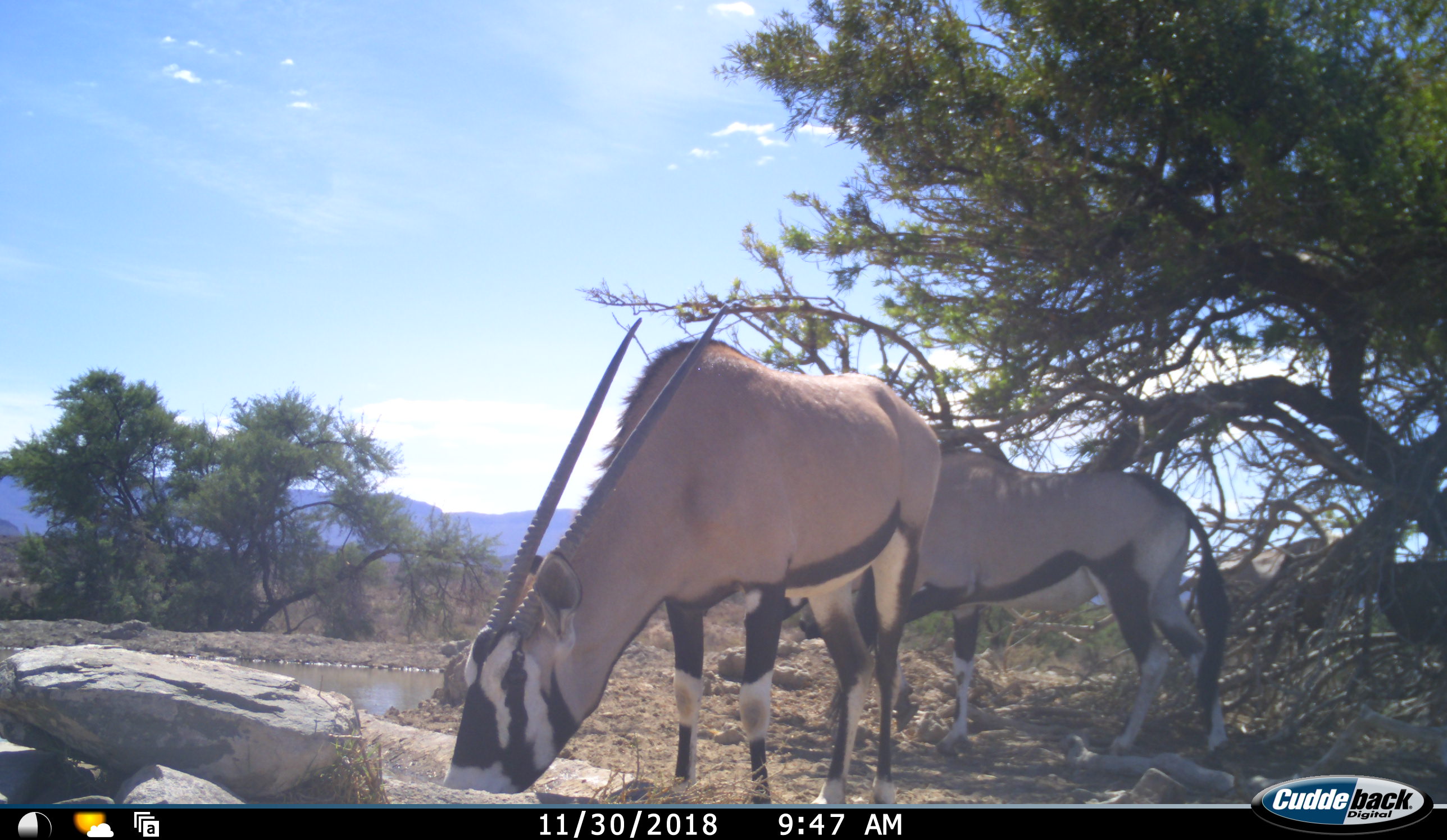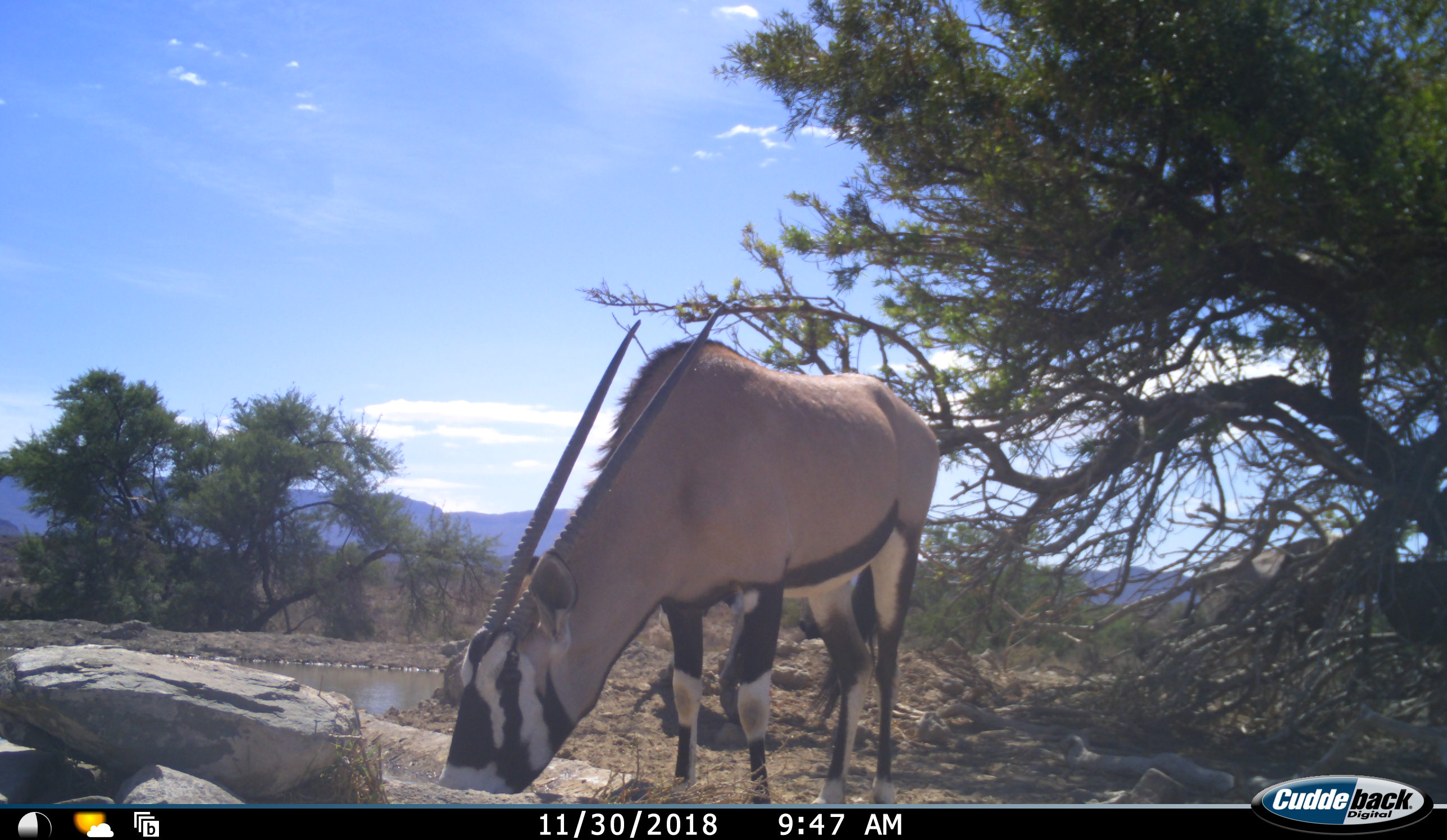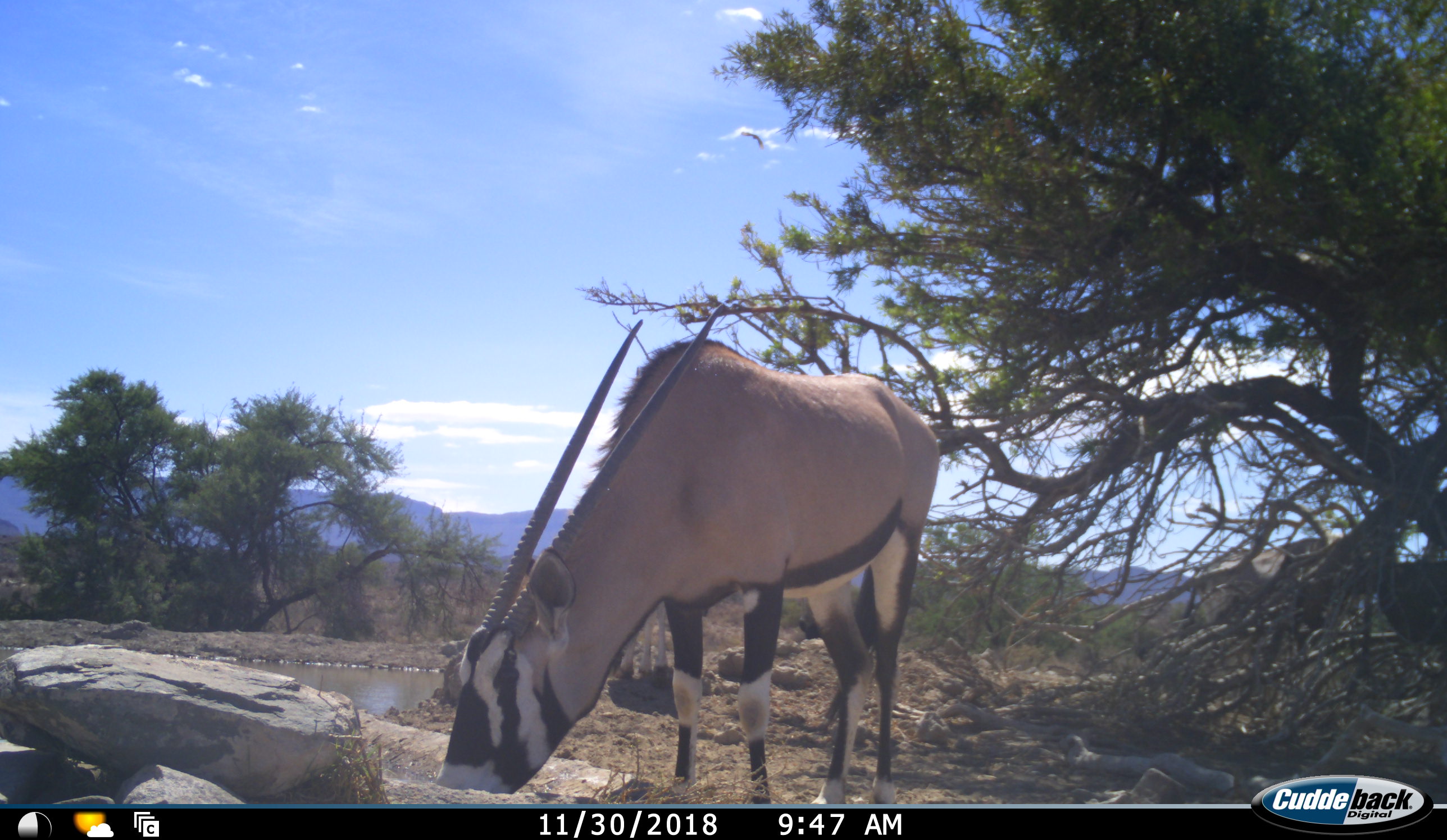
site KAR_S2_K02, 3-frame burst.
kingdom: Animalia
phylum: Chordata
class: Mammalia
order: Artiodactyla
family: Bovidae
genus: Oryx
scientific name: Oryx gazella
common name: gemsbok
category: oryx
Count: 3.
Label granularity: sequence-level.